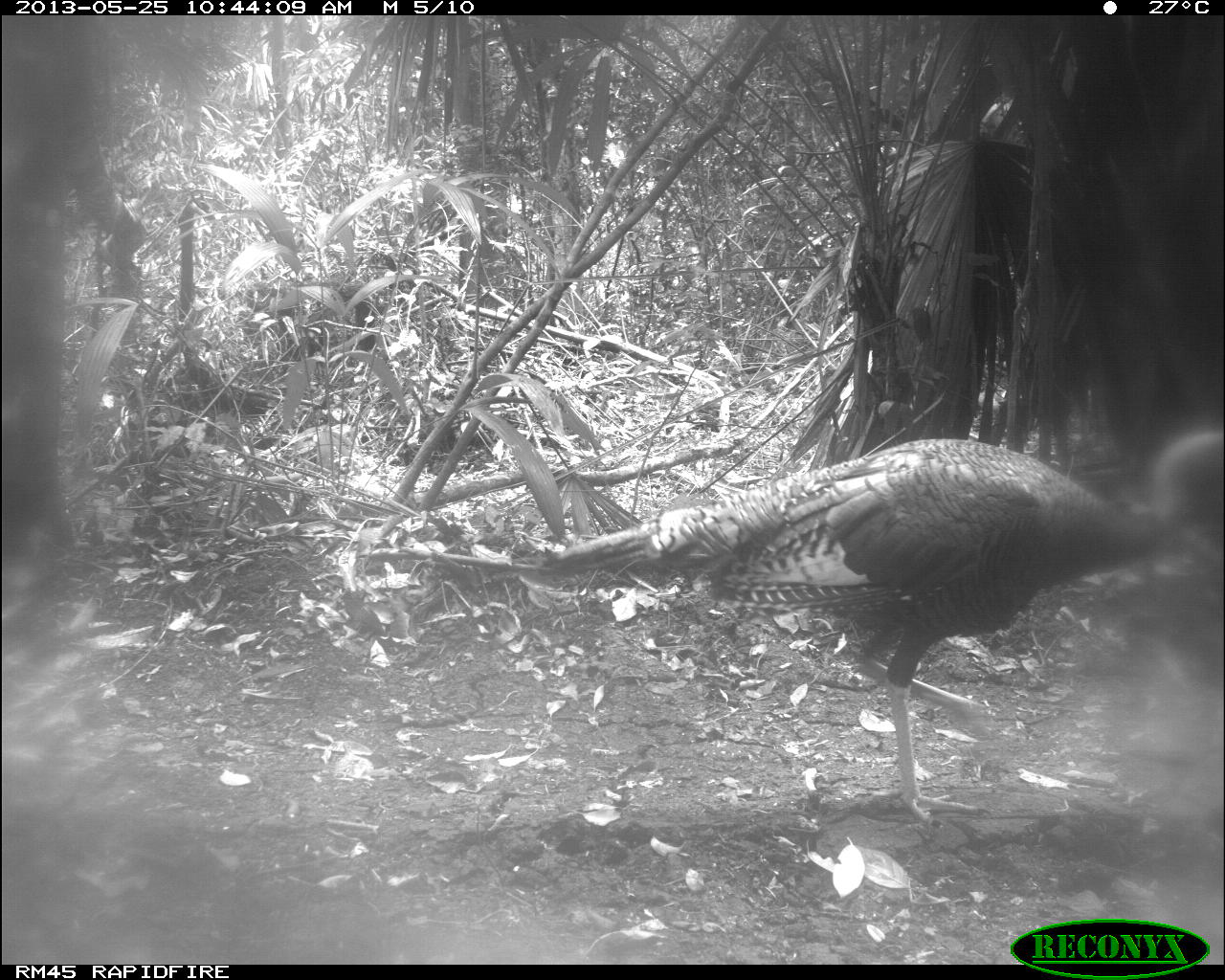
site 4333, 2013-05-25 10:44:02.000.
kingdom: Animalia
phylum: Chordata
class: Aves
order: Galliformes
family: Phasianidae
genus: Meleagris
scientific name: Meleagris ocellata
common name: ocellated turkey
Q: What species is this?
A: Meleagris ocellata (ocellated turkey).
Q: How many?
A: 1.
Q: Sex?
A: Female.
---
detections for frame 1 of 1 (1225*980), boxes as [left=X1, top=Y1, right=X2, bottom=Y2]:
meleagris ocellata: [left=529, top=417, right=1225, bottom=826]